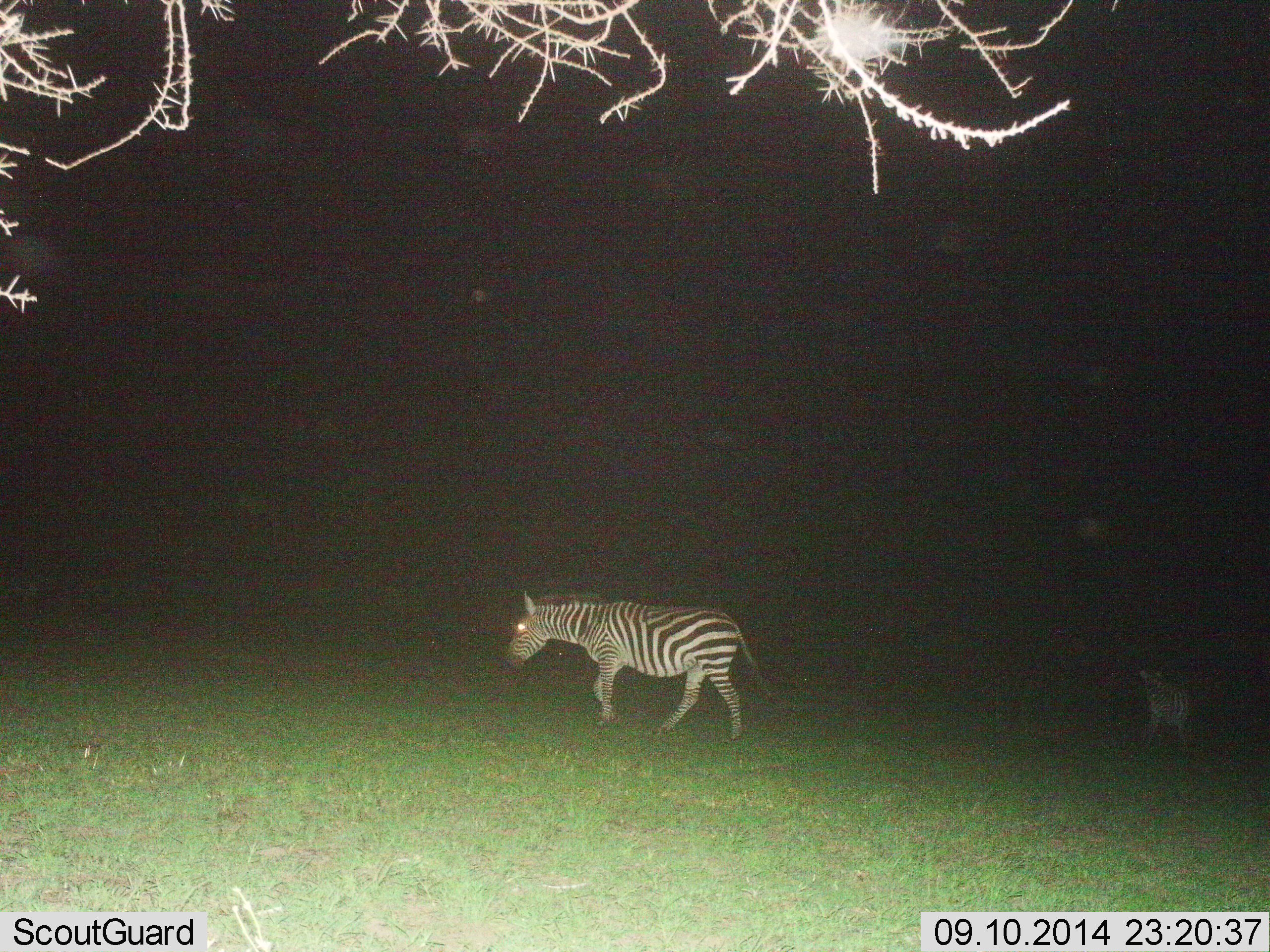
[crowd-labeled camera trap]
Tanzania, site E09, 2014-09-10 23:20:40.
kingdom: Animalia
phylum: Chordata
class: Mammalia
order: Perissodactyla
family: Equidae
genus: Equus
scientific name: Equus quagga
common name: plains zebra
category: zebra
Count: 2.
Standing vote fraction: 30%.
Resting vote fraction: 10%.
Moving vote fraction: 90%.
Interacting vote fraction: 0%.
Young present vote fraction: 20%.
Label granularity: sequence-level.